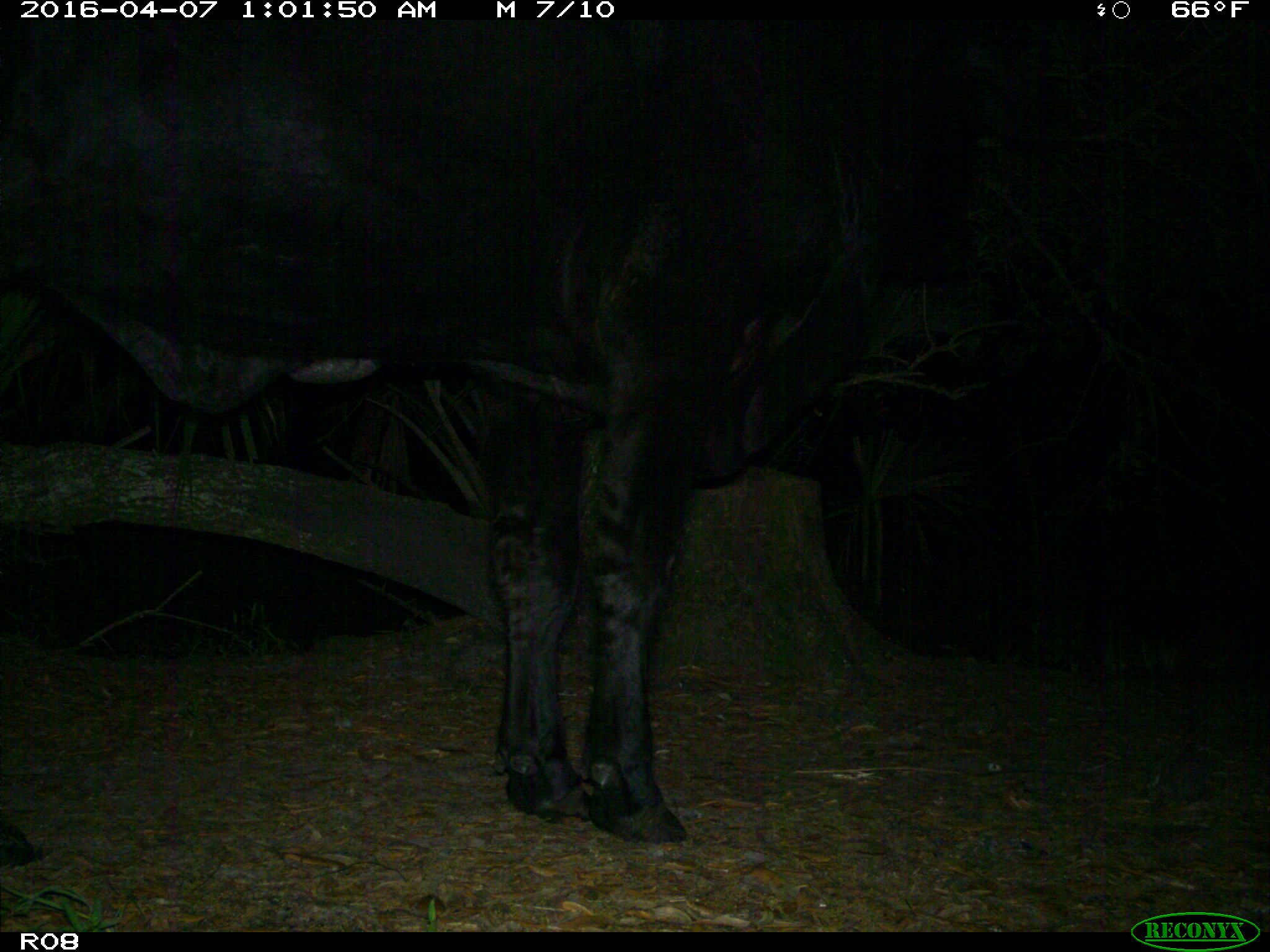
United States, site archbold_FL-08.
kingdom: Animalia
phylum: Chordata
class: Mammalia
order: Artiodactyla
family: Bovidae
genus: Bos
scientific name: Bos taurus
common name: domestic cow